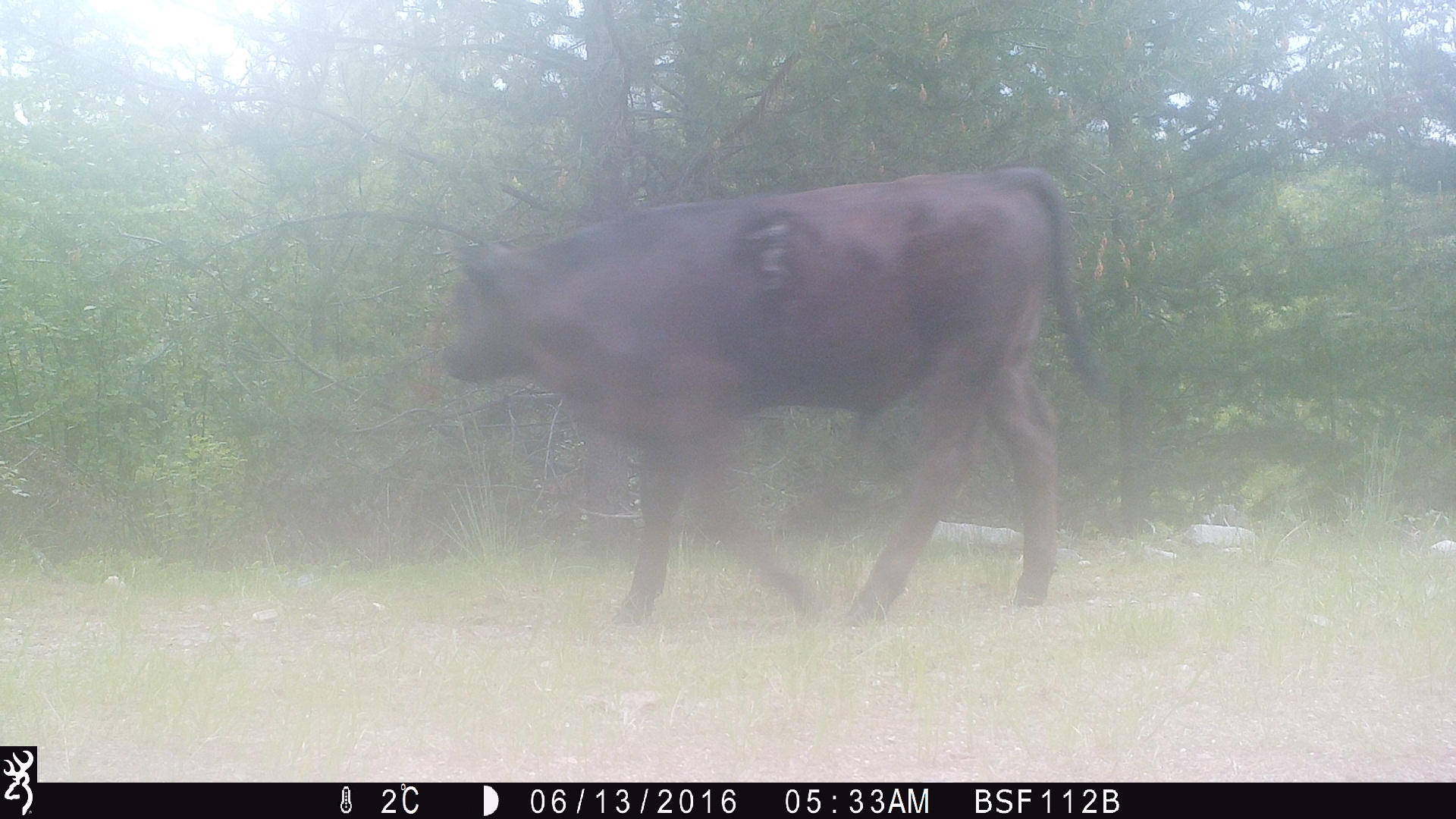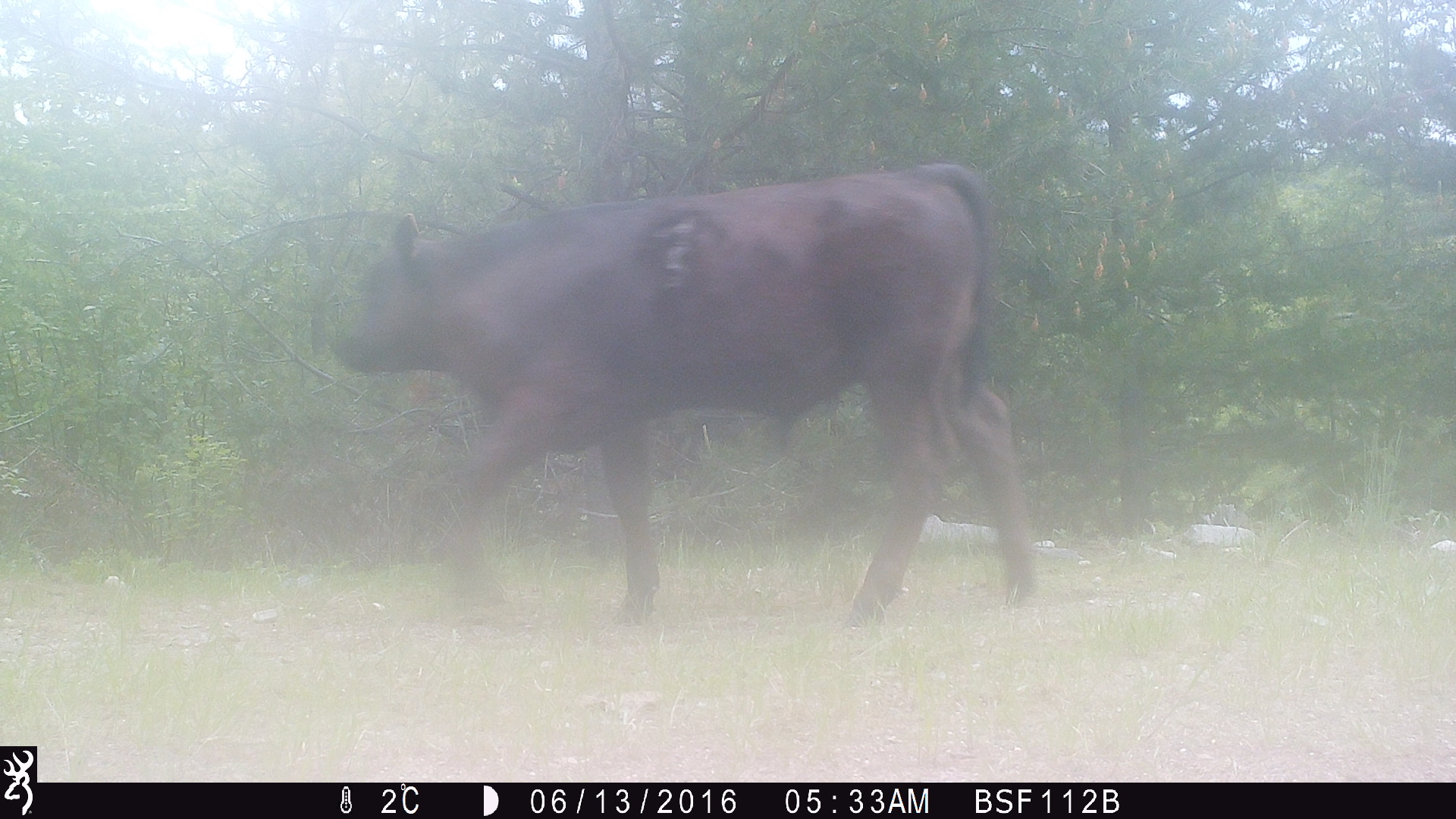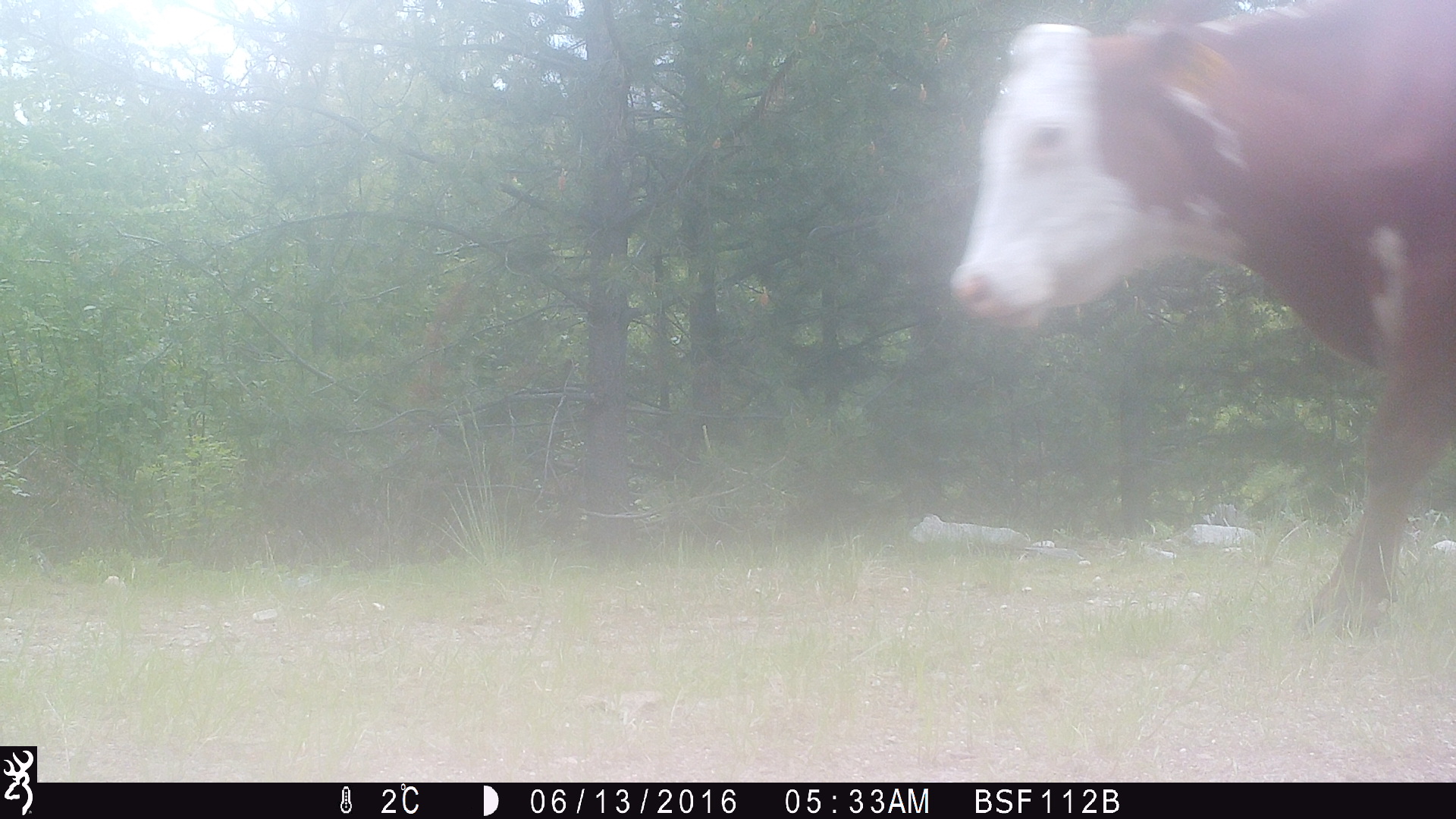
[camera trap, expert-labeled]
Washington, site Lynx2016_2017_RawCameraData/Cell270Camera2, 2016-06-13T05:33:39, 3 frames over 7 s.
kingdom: Animalia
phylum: Chordata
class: Mammalia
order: Artiodactyla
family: Bovidae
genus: Bos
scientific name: Bos taurus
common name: domestic cattle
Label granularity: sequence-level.